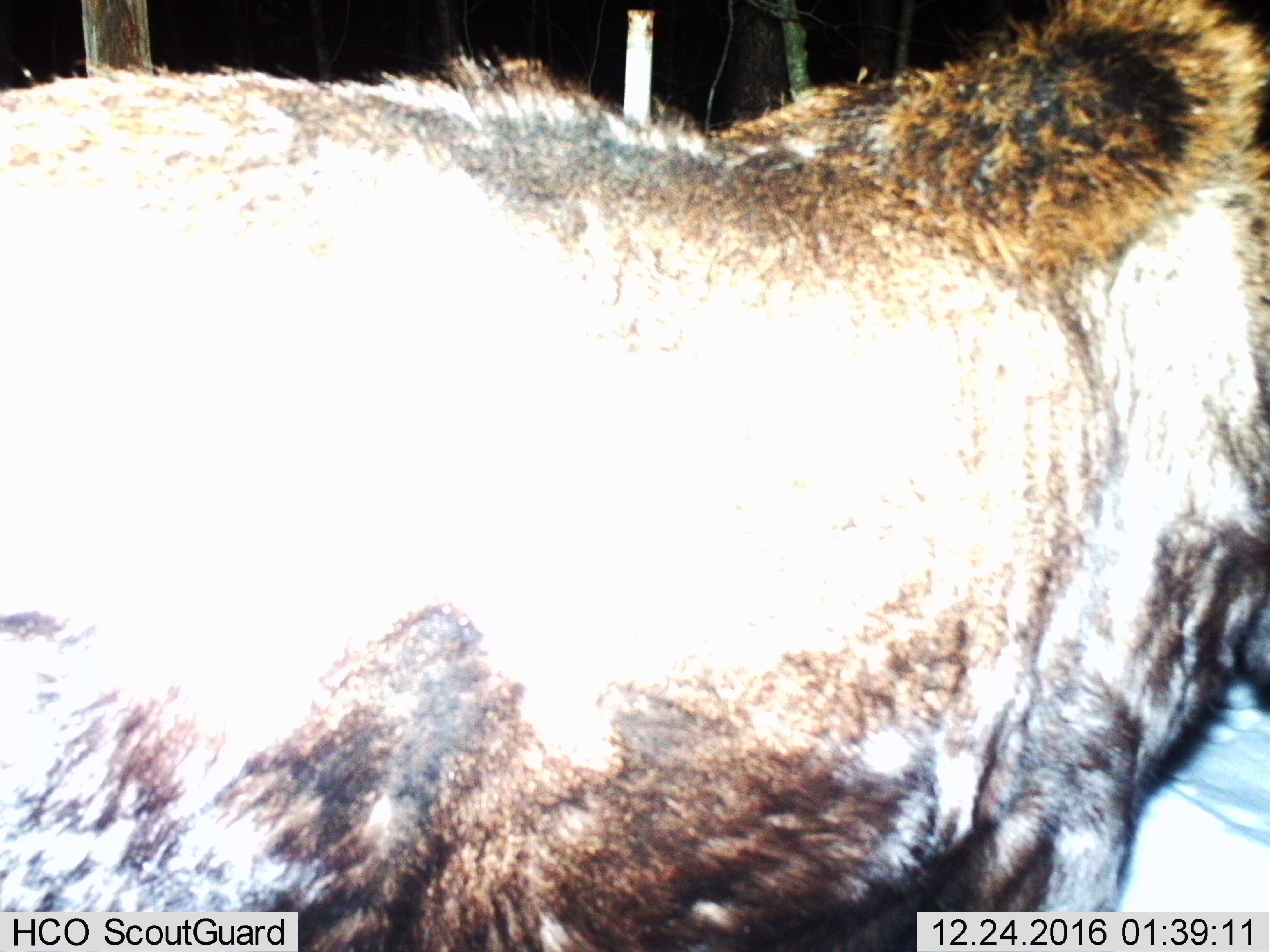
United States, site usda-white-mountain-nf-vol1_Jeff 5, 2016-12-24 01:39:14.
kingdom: Animalia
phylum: Chordata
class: Mammalia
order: Artiodactyla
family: Cervidae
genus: Alces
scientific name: Alces alces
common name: moose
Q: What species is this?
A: Moose (Alces alces).